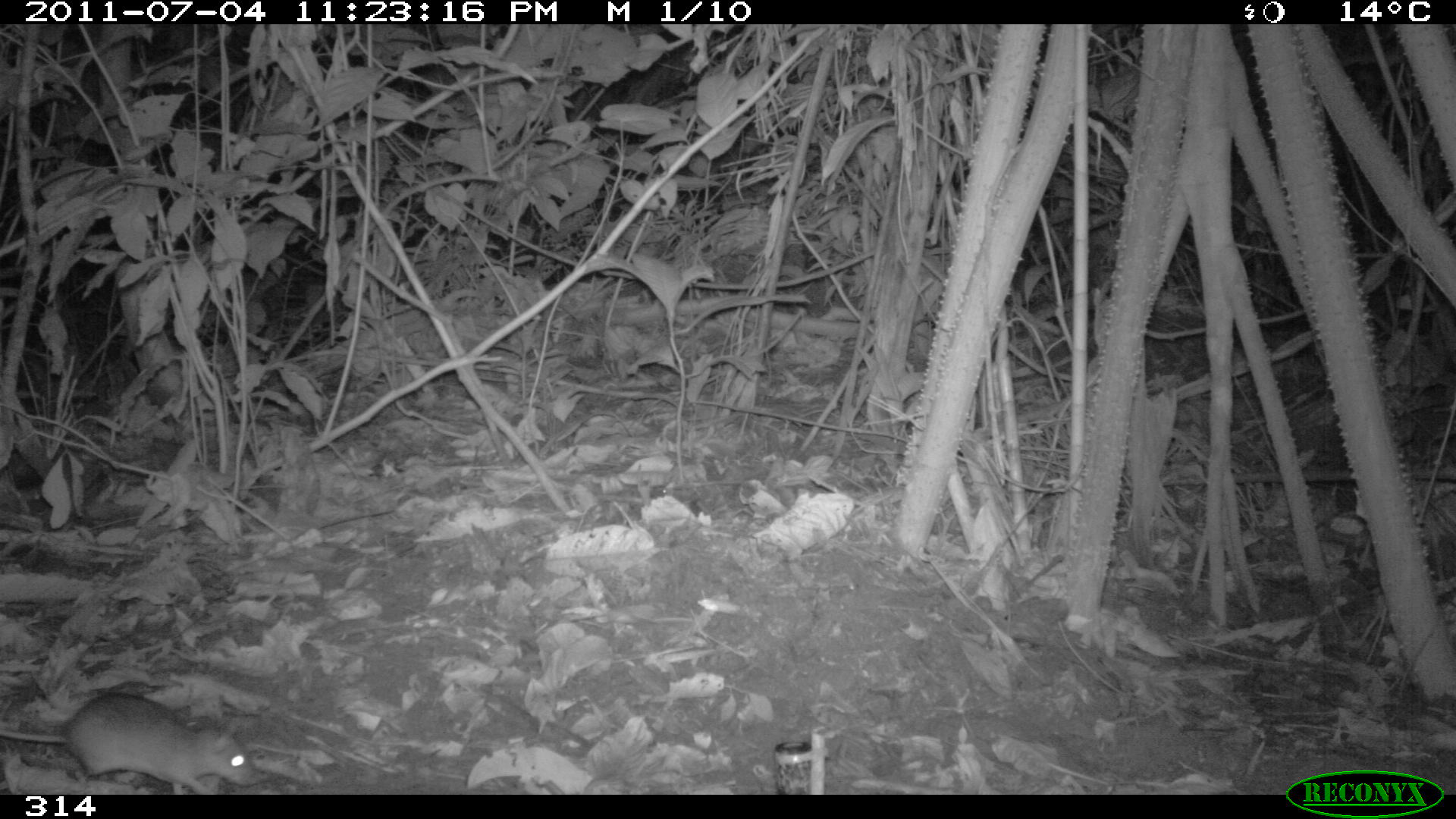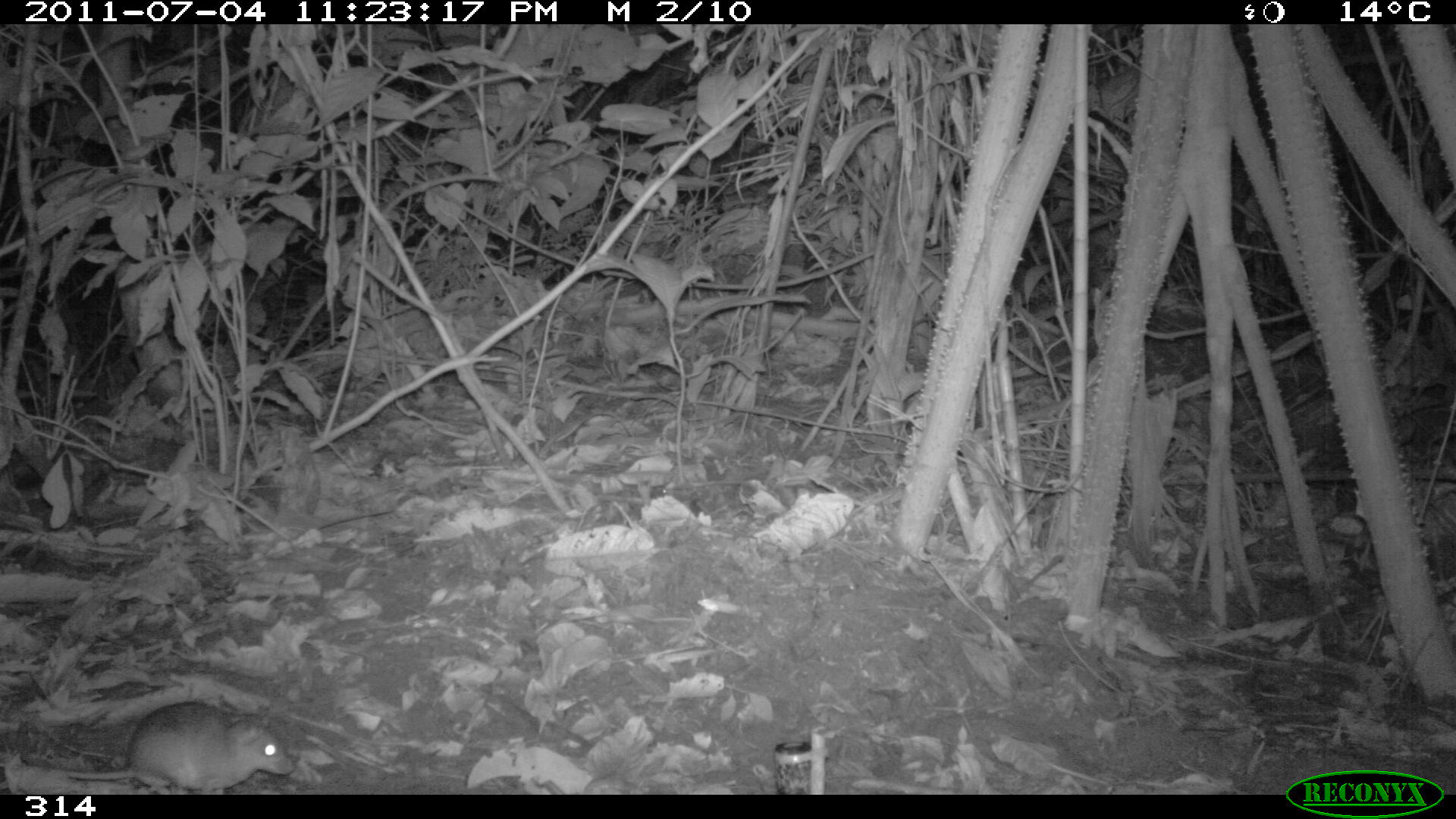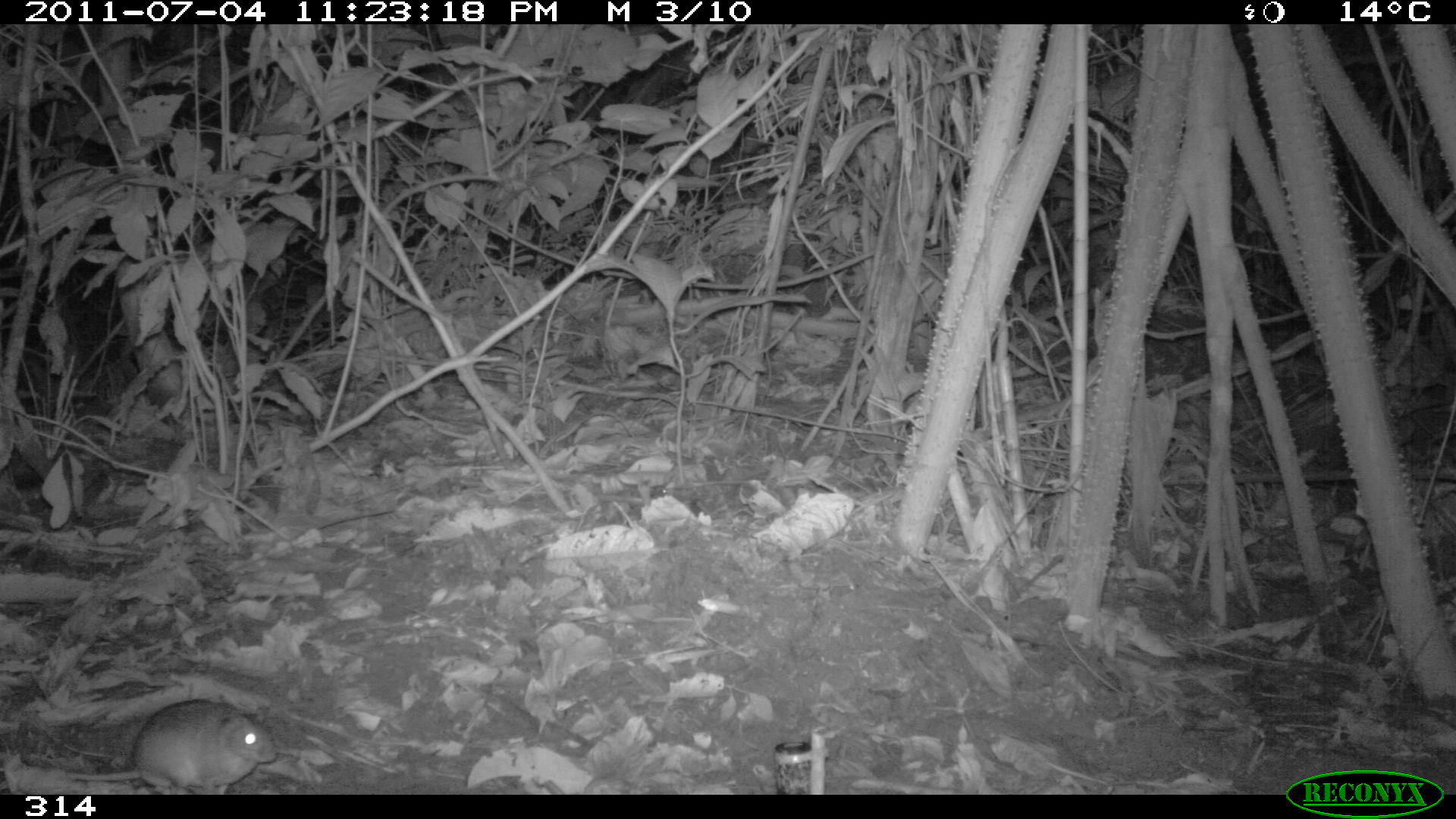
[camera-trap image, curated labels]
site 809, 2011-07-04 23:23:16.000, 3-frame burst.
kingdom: Animalia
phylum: Chordata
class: Mammalia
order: Rodentia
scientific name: Rodentia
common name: rodents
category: unknown rodent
Unknown rodent (rodents) (Rodentia).